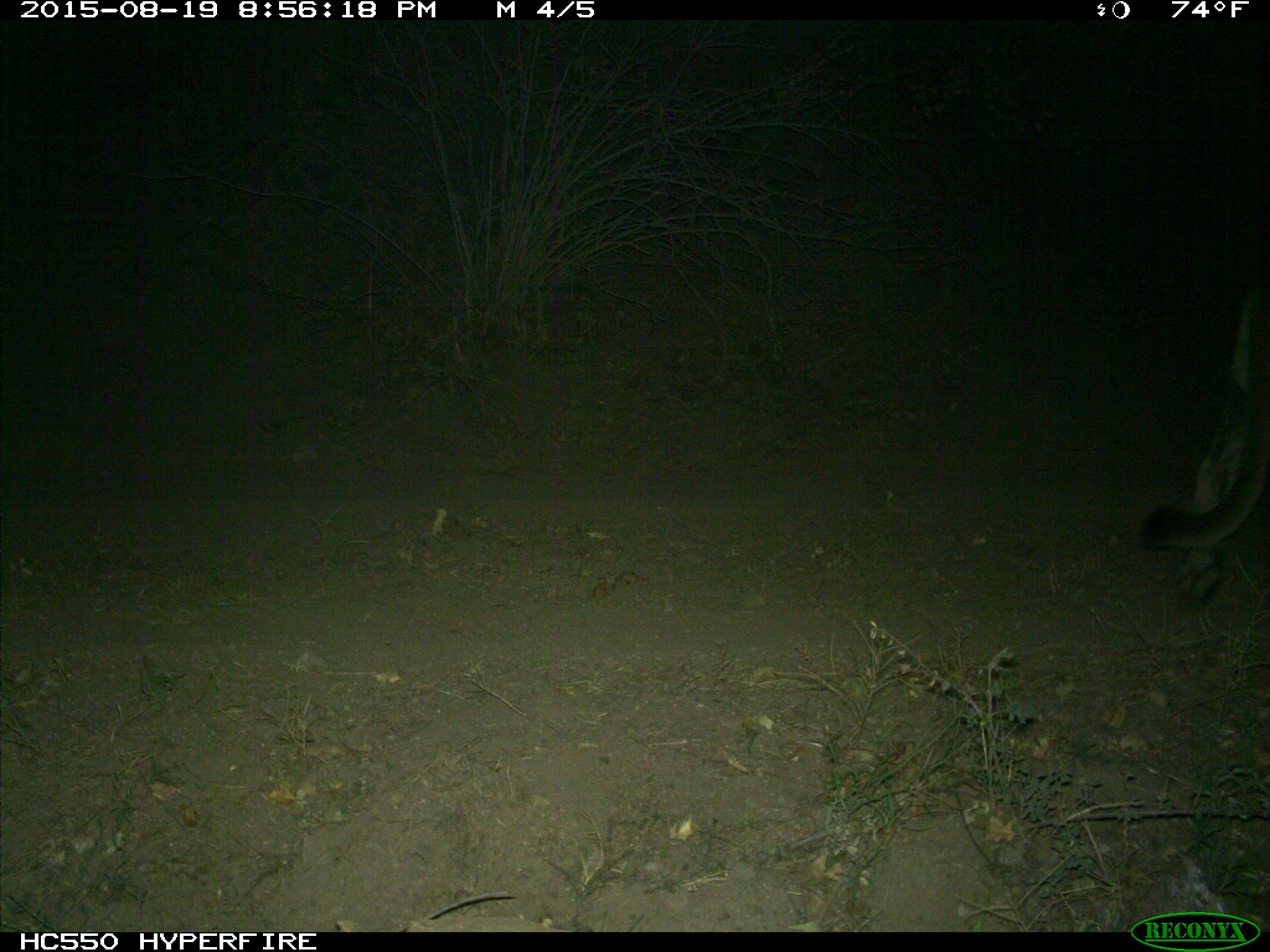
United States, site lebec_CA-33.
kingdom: Animalia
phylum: Chordata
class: Mammalia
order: Carnivora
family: Felidae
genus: Puma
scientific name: Puma concolor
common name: mountain lion